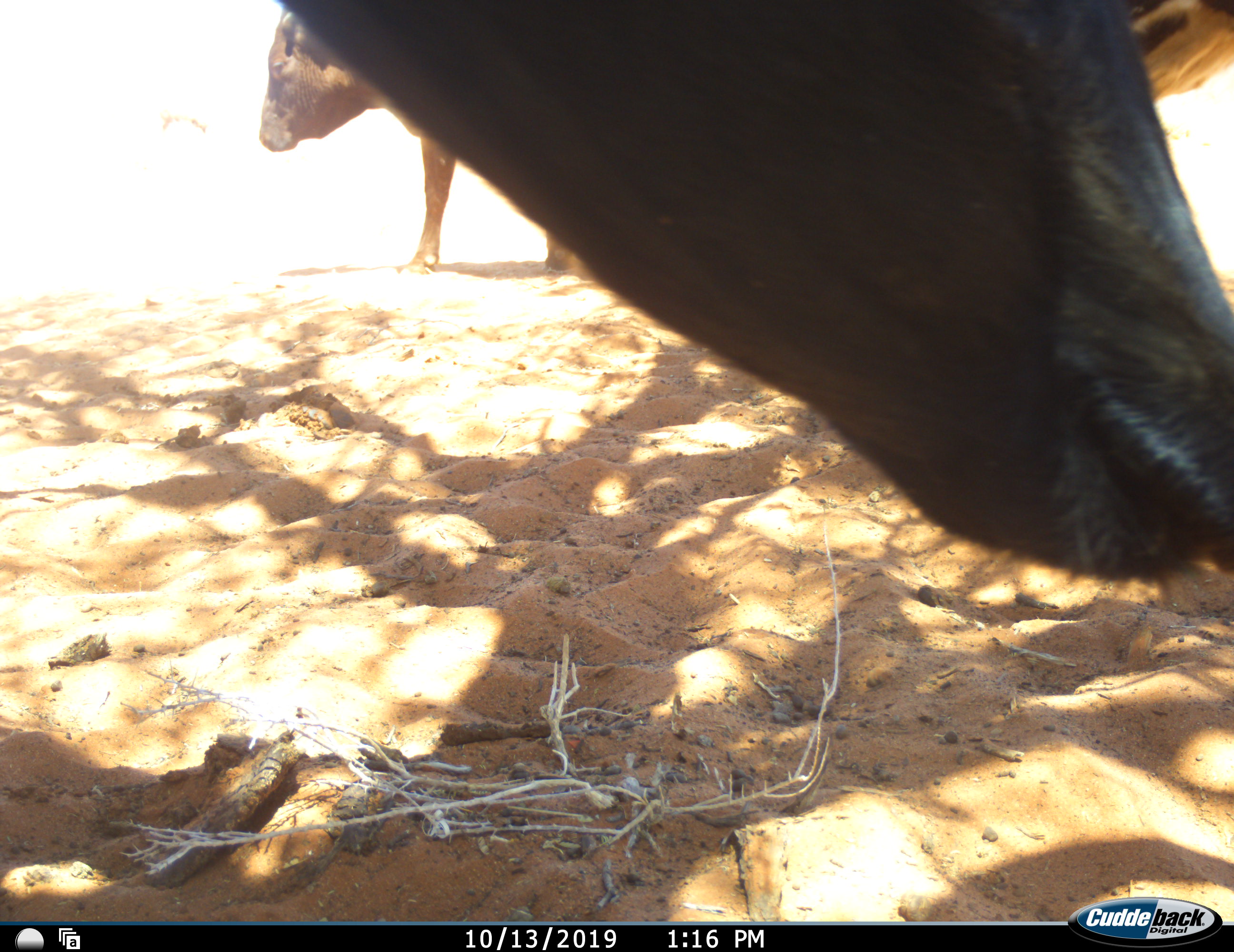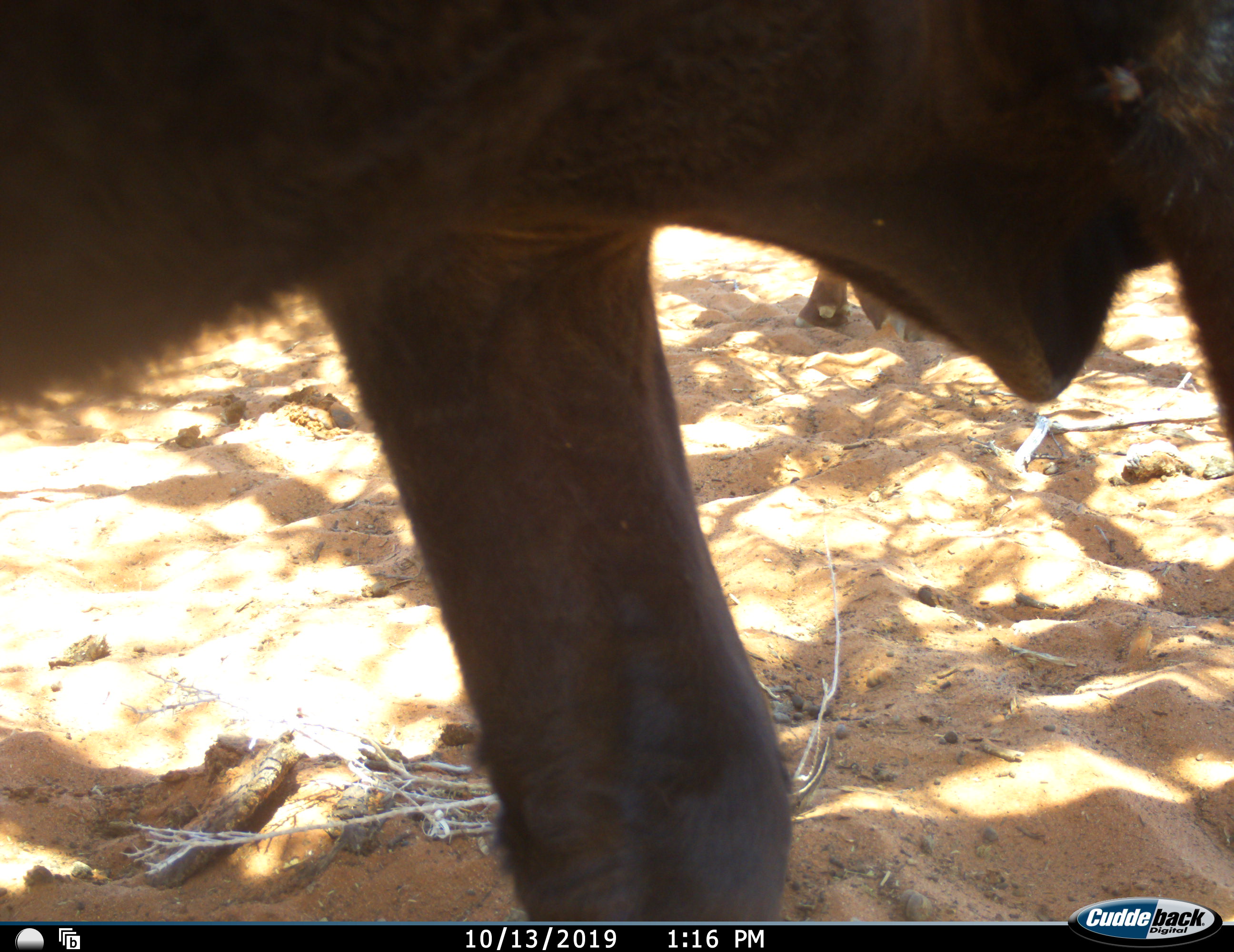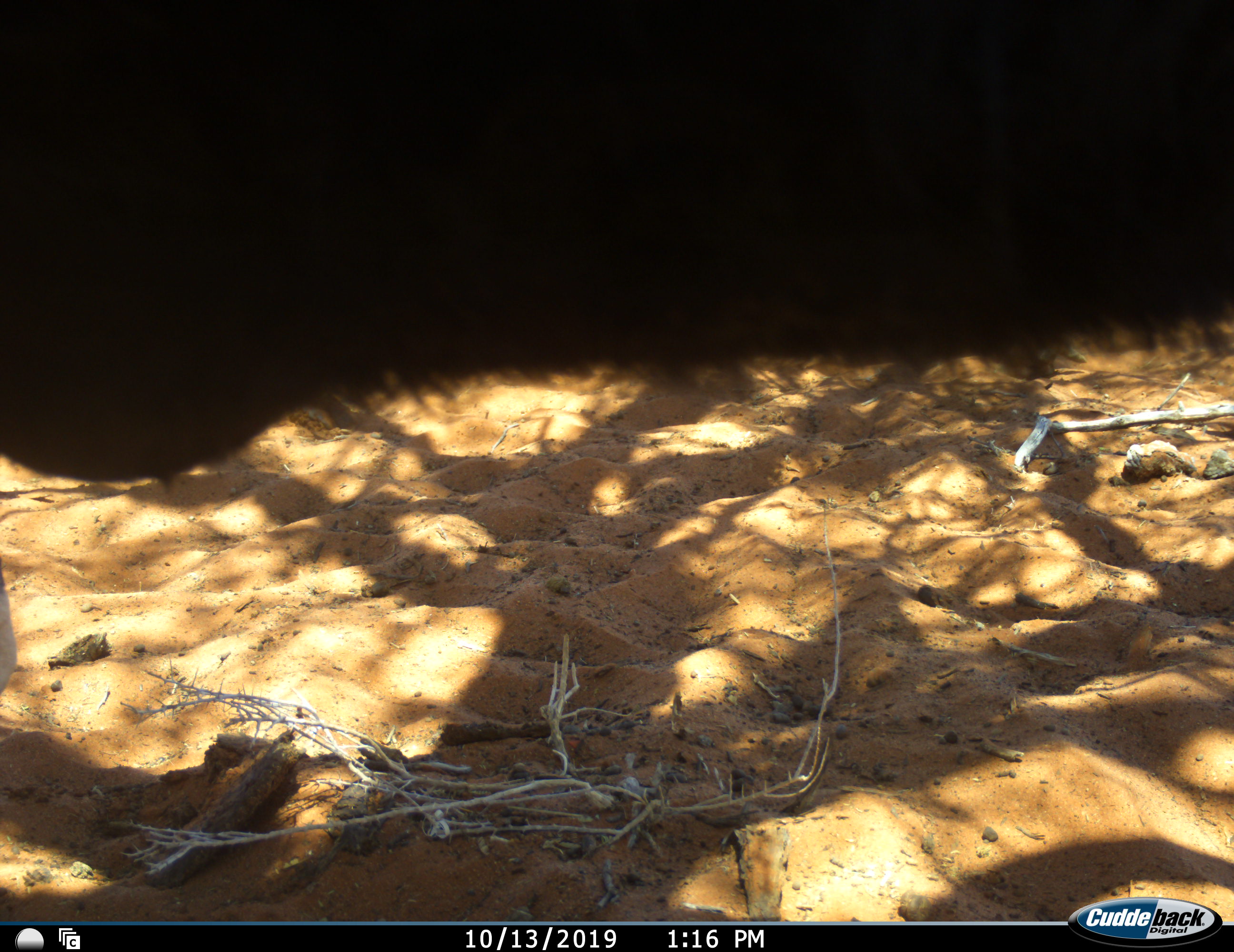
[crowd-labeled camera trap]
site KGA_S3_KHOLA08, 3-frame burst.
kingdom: Animalia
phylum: Chordata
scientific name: Vertebrata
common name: domestic animal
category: domesticanimal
Domesticanimal (domestic animal) (Vertebrata), count 2. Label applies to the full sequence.